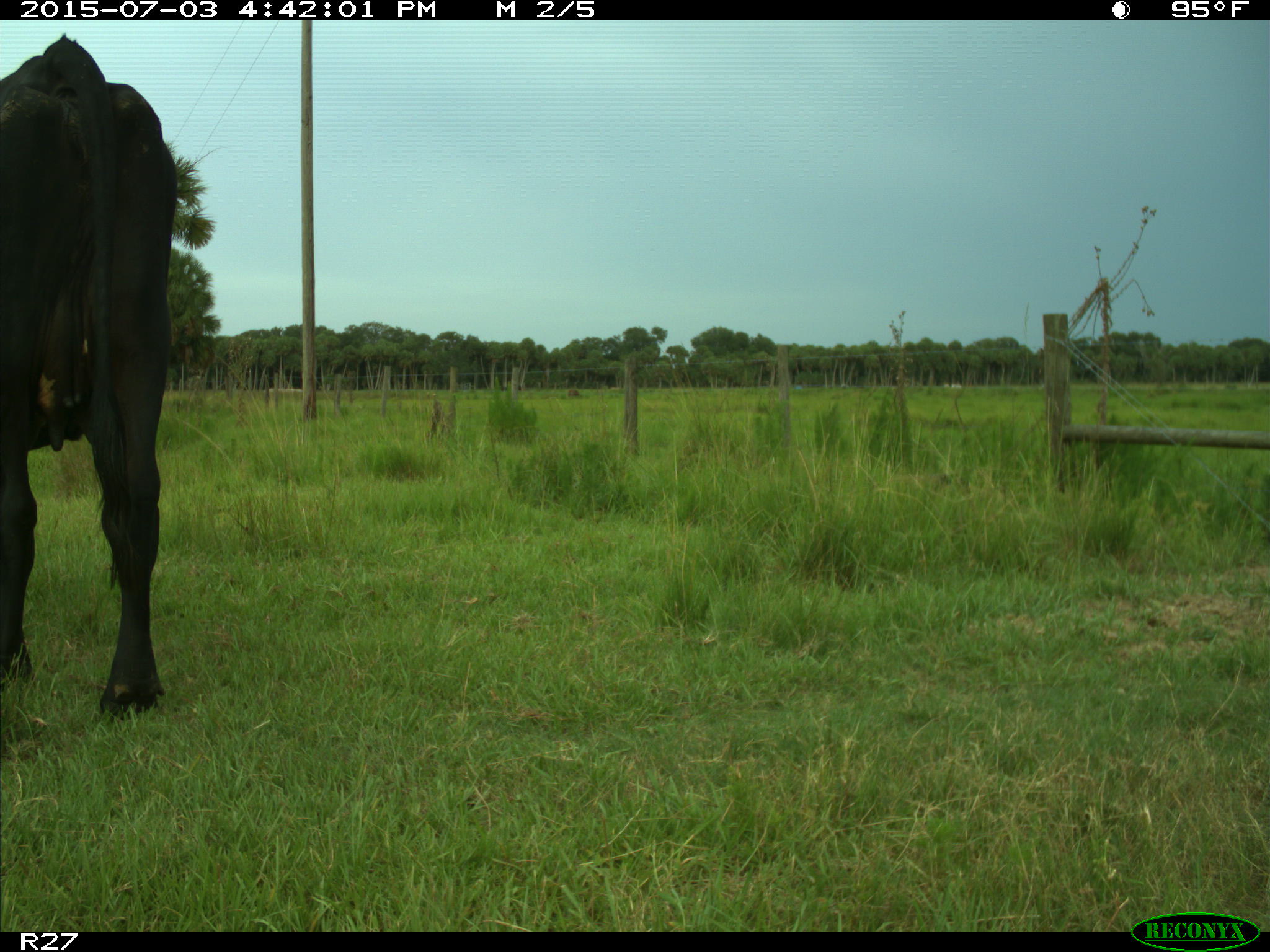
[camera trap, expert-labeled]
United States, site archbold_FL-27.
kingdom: Animalia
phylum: Chordata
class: Mammalia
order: Artiodactyla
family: Bovidae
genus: Bos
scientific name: Bos taurus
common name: domestic cow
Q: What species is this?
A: Bos taurus (domestic cow).